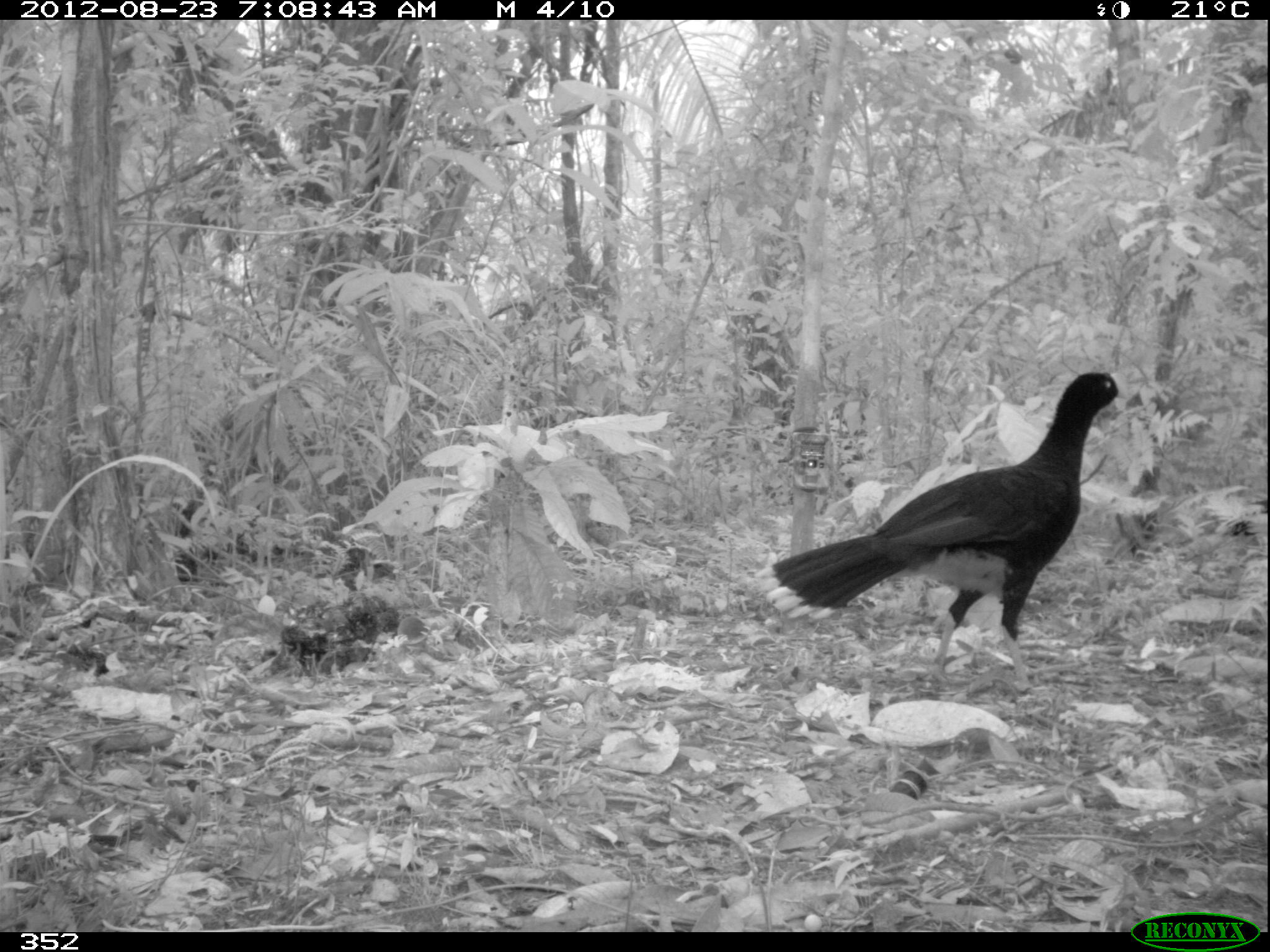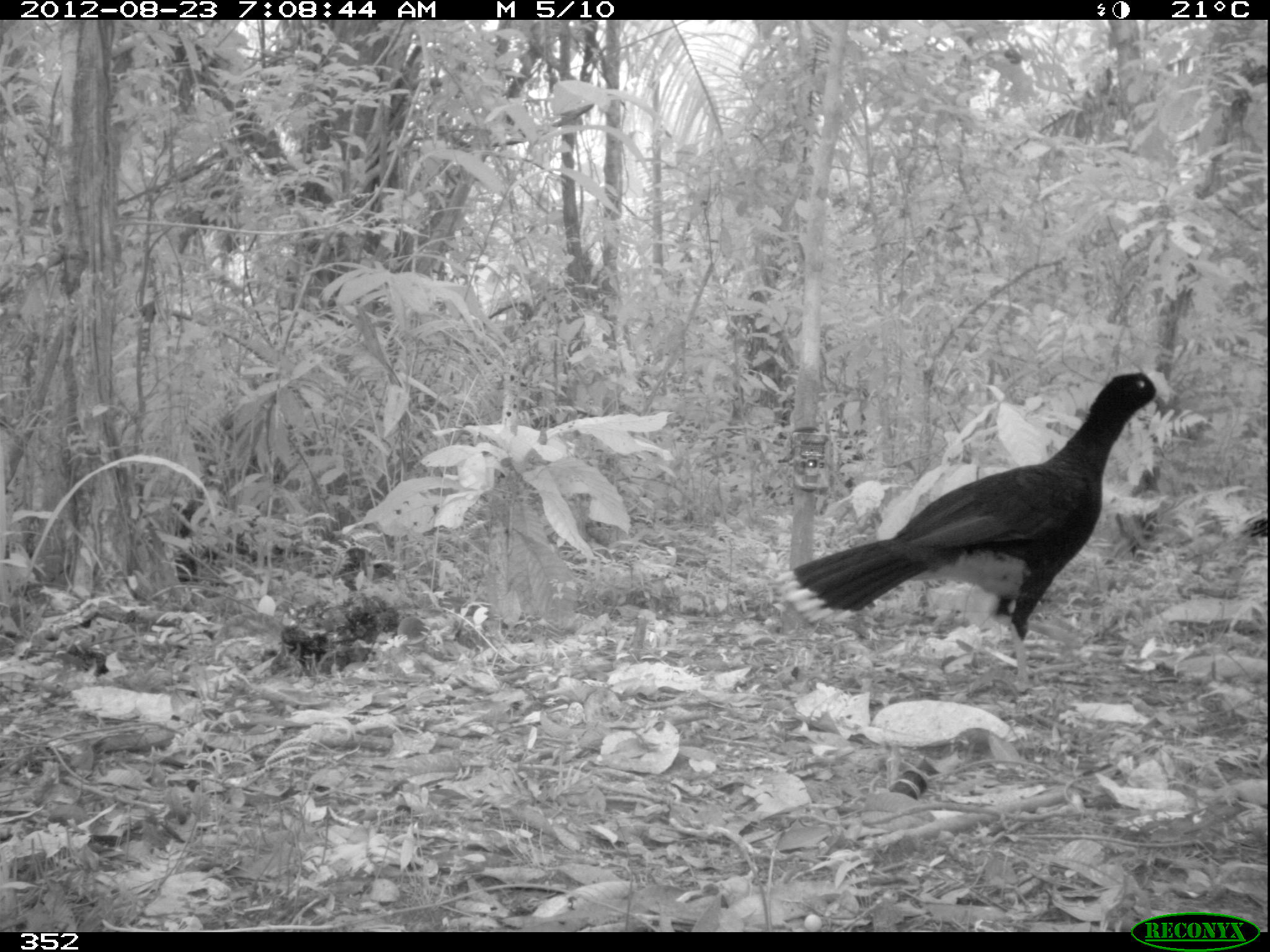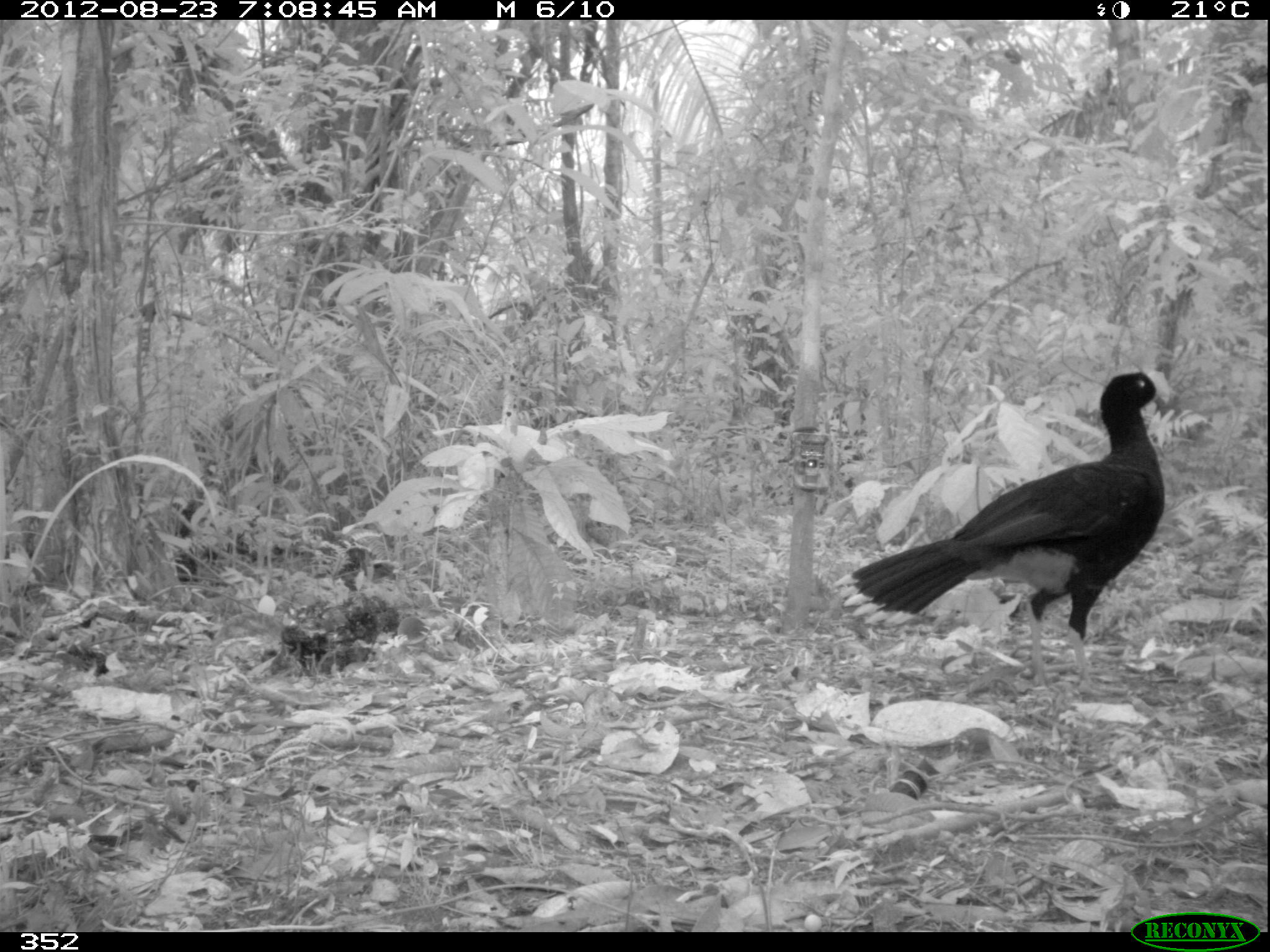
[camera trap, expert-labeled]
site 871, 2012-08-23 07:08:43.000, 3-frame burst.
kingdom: Animalia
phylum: Chordata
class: Aves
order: Galliformes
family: Cracidae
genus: Mitu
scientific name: Mitu tuberosum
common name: razor-billed curassow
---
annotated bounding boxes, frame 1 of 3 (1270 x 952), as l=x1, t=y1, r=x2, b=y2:
mitu tuberosum: l=752, t=368, r=1130, b=694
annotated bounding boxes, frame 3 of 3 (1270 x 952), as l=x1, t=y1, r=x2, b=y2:
mitu tuberosum: l=830, t=368, r=1170, b=693